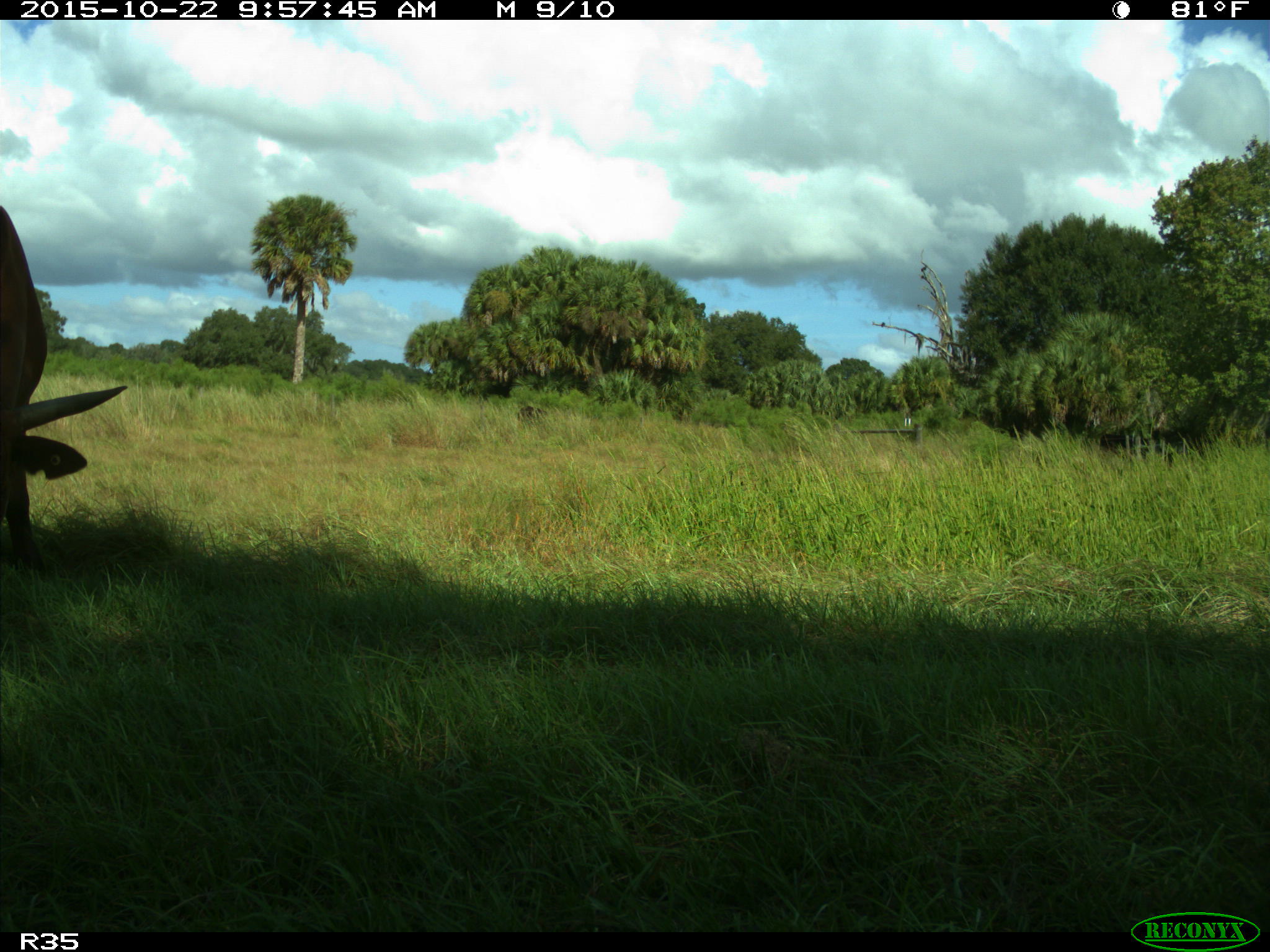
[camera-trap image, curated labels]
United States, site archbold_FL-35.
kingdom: Animalia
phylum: Chordata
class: Mammalia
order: Artiodactyla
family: Bovidae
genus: Bos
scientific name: Bos taurus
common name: domestic cow